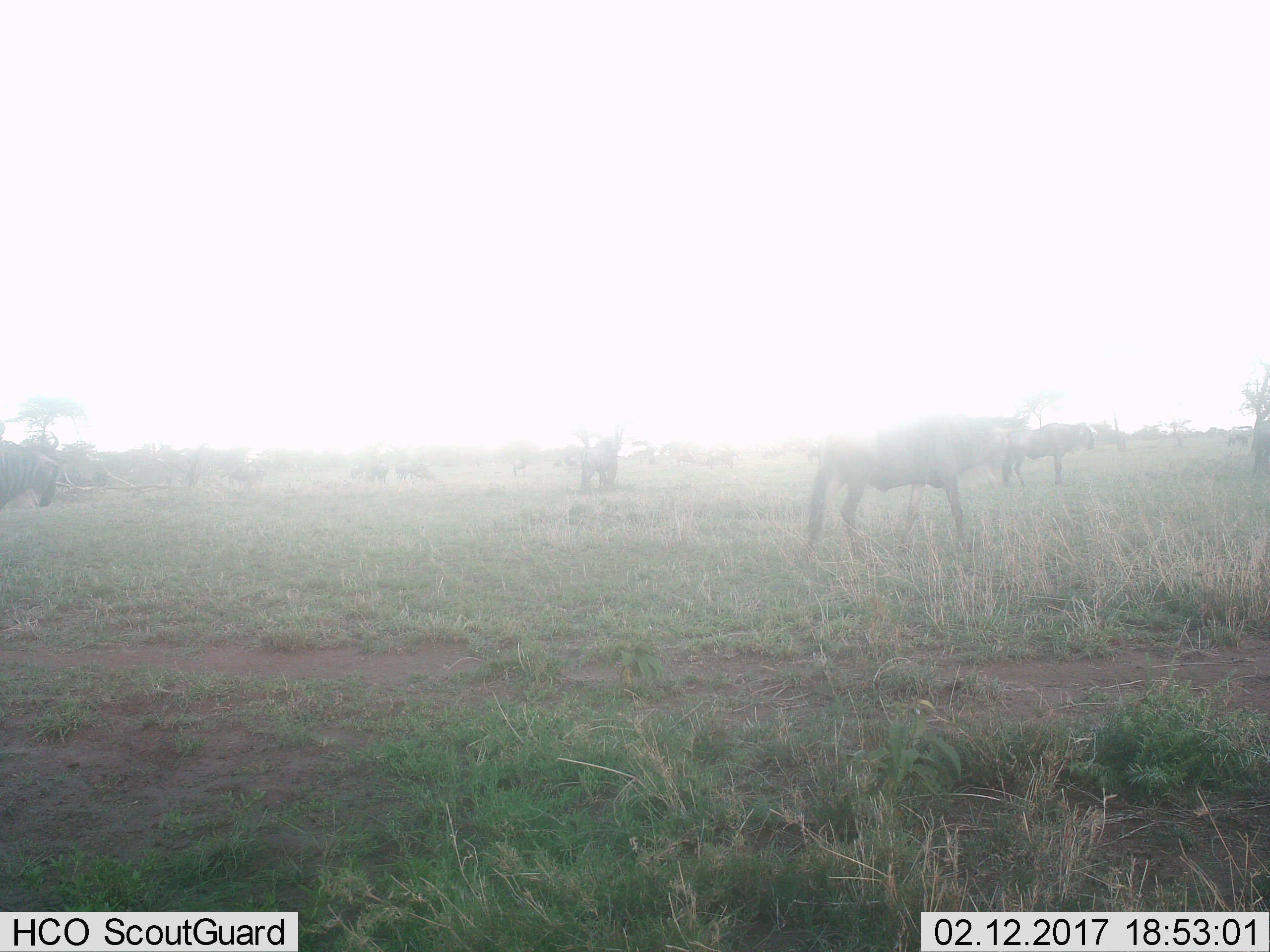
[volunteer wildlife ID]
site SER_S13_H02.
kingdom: Animalia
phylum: Chordata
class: Mammalia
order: Artiodactyla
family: Bovidae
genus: Connochaetes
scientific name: Connochaetes taurinus taurinus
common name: blue wildebeest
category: wildebeestblue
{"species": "wildebeestblue (blue wildebeest) (Connochaetes taurinus taurinus)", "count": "11-50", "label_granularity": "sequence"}